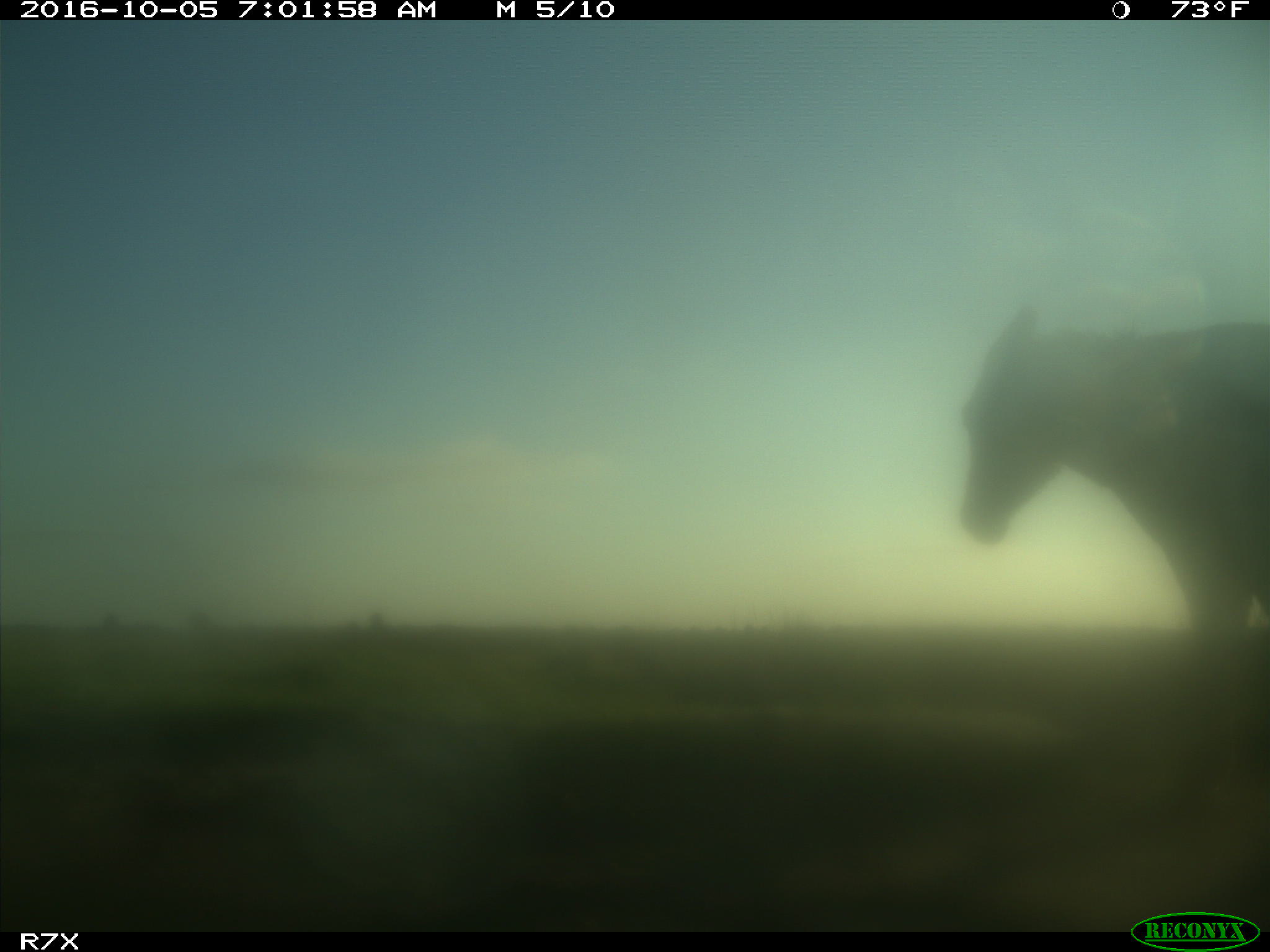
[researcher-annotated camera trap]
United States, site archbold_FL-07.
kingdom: Animalia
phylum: Chordata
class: Mammalia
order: Perissodactyla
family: Equidae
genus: Equus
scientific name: Equus africanus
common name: african wild ass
Equus africanus (african wild ass).